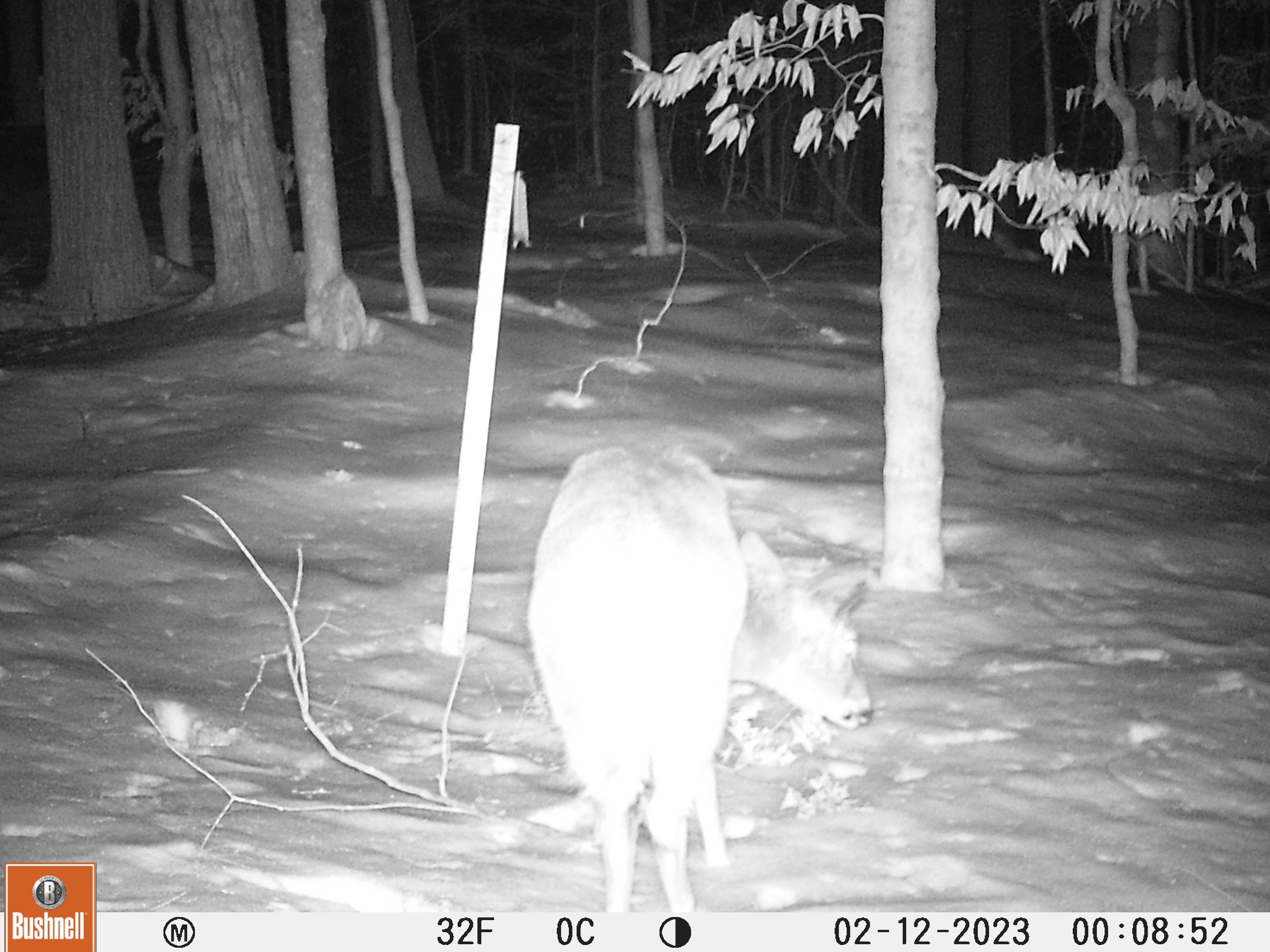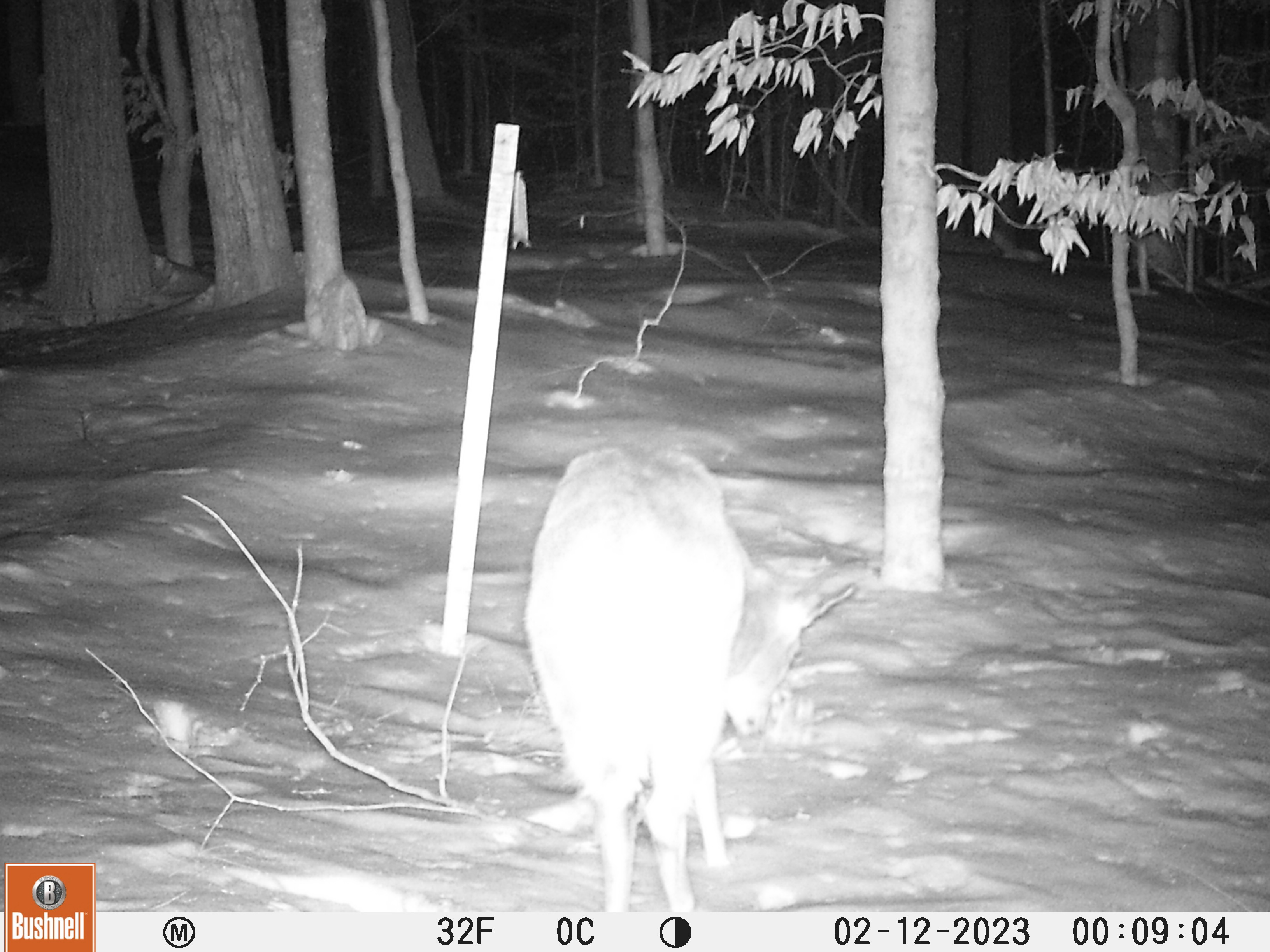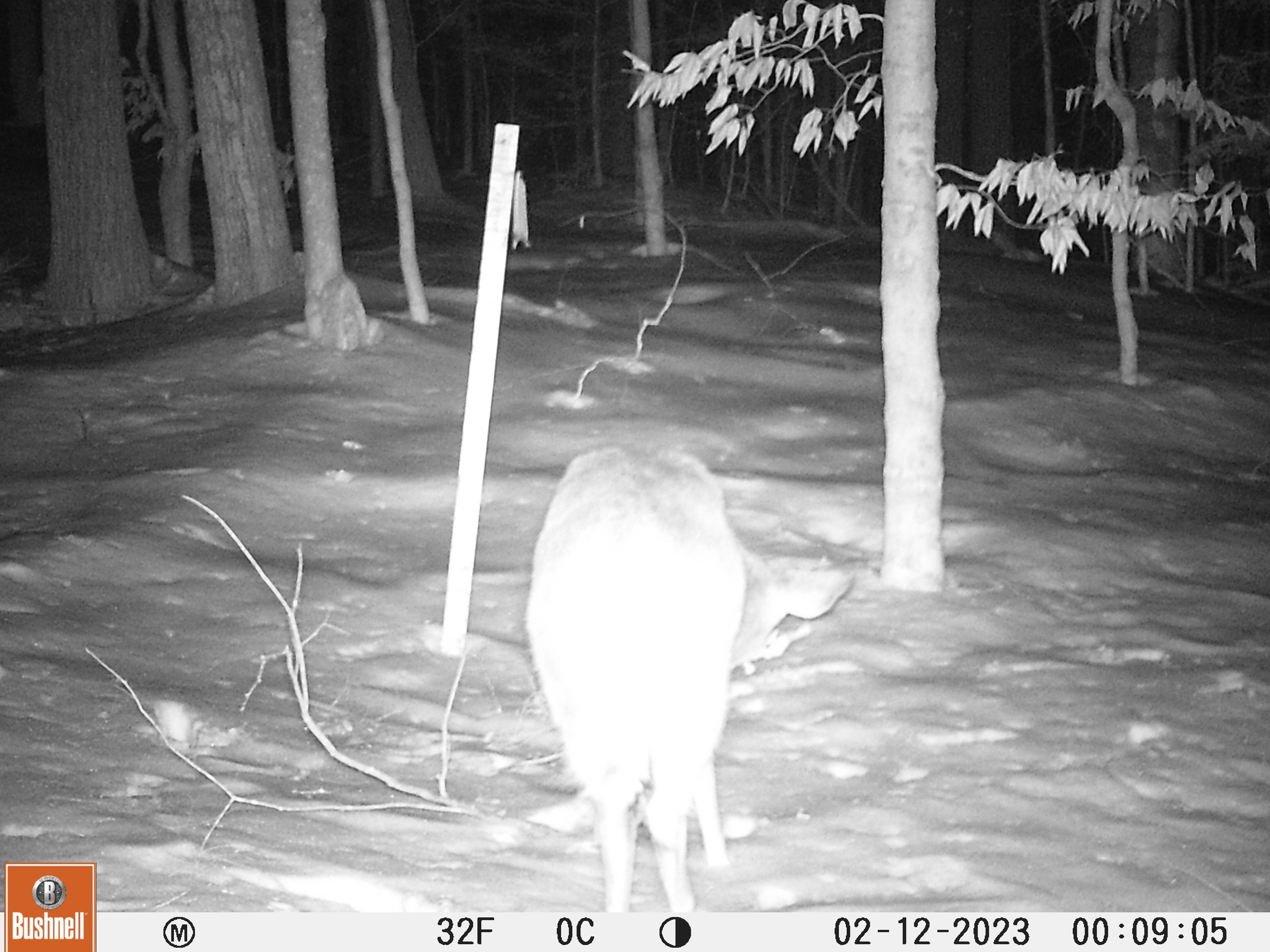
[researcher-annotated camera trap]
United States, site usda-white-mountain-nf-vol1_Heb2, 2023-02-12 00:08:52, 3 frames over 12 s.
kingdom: Animalia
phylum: Chordata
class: Mammalia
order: Artiodactyla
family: Cervidae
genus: Odocoileus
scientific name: Odocoileus virginianus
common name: white-tailed deer